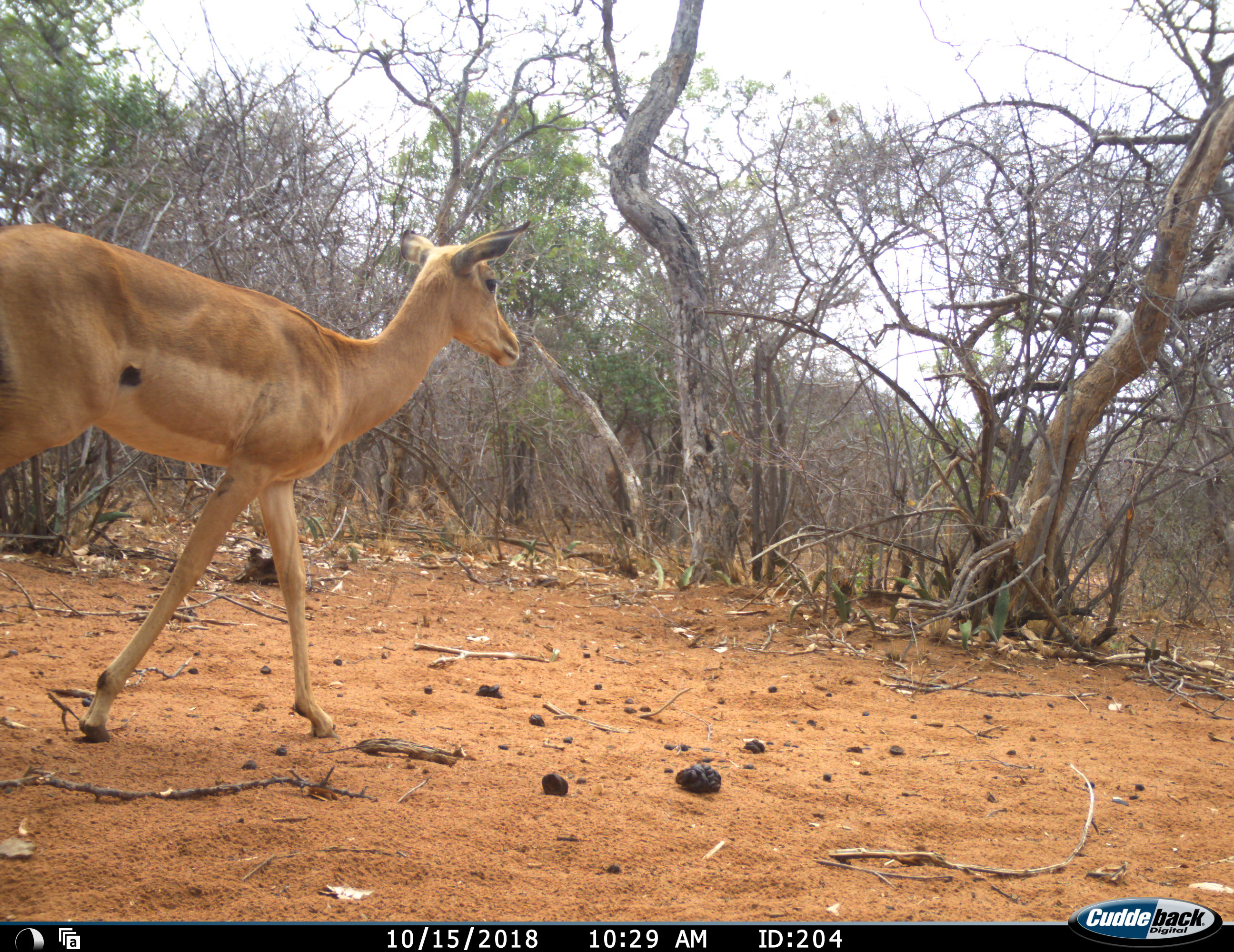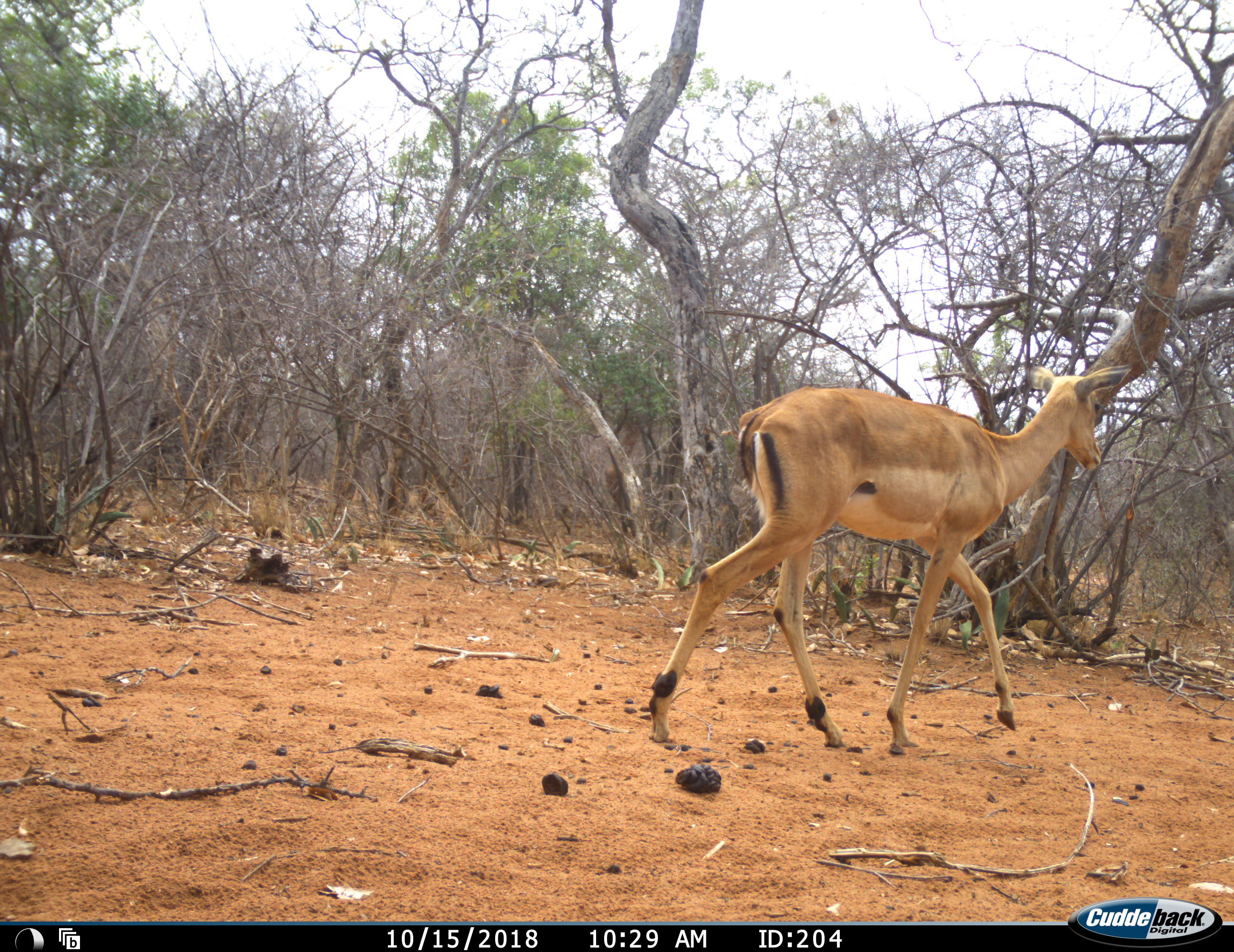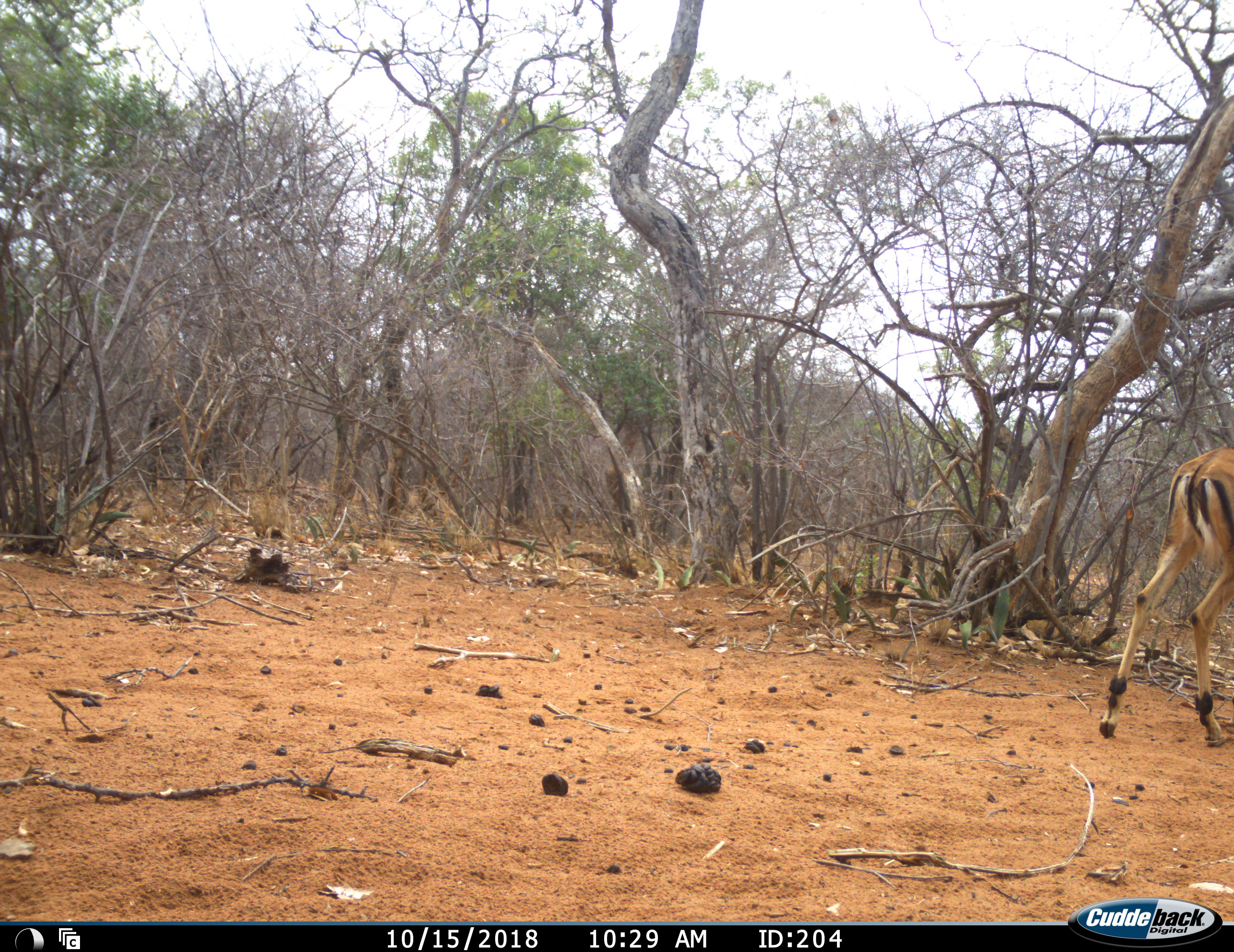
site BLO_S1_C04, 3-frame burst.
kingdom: Animalia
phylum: Chordata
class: Mammalia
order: Artiodactyla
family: Bovidae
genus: Aepyceros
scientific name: Aepyceros melampus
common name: impala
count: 1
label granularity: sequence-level